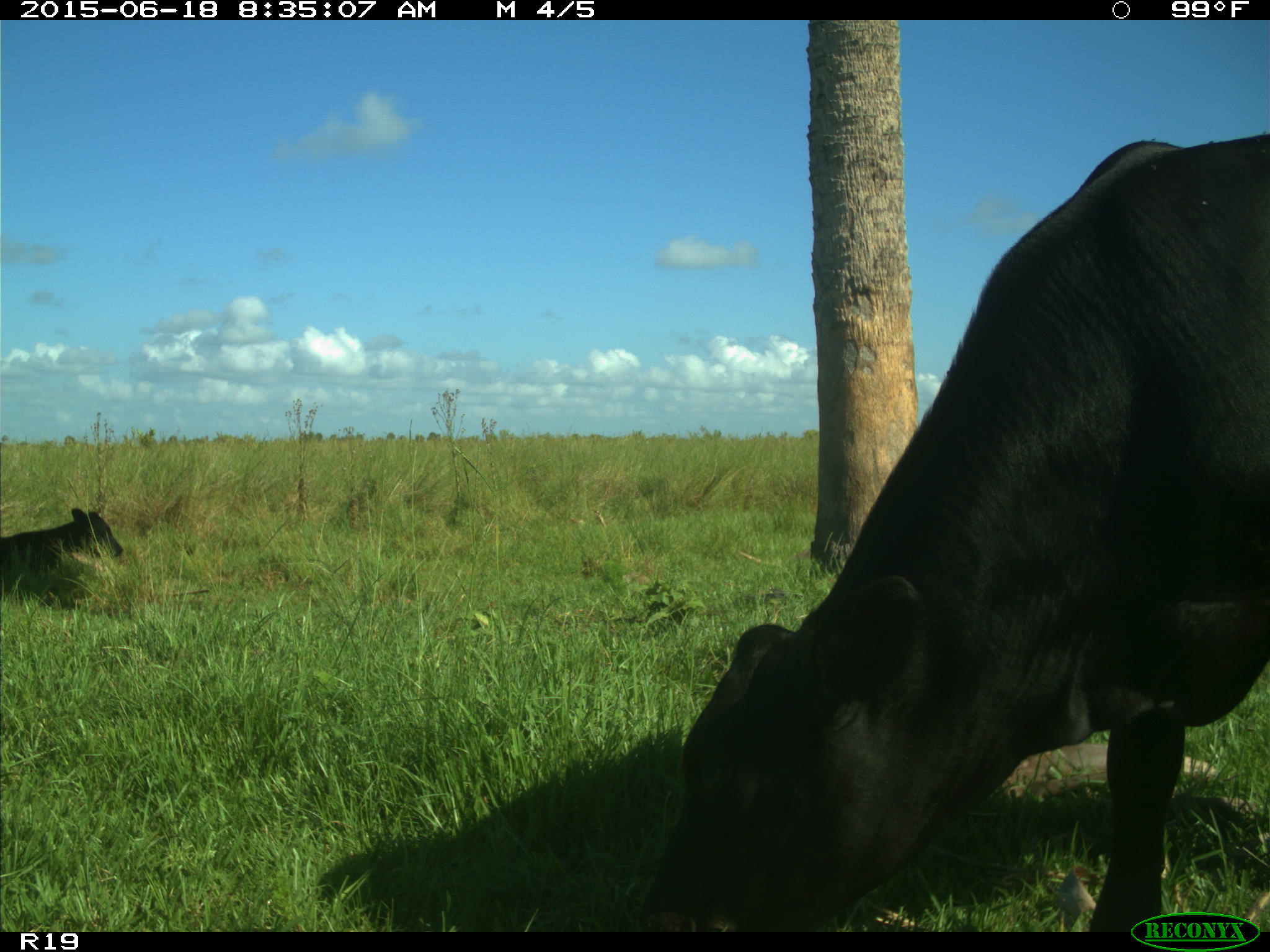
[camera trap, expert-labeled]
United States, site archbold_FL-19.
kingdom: Animalia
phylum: Chordata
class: Mammalia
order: Artiodactyla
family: Bovidae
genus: Bos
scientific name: Bos taurus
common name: domestic cow